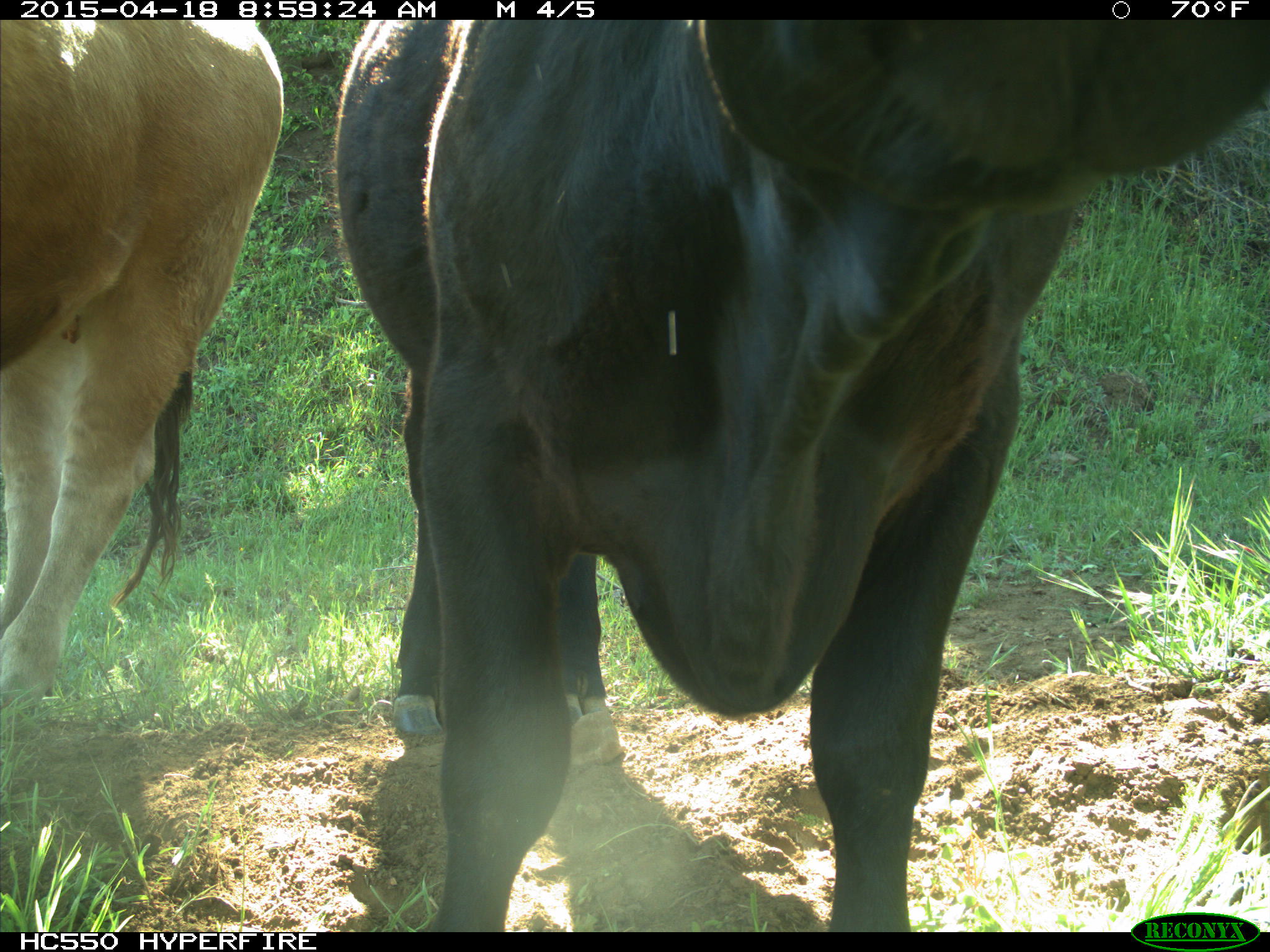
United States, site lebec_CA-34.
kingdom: Animalia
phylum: Chordata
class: Mammalia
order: Artiodactyla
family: Bovidae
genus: Bos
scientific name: Bos taurus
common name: domestic cow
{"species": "Bos taurus (domestic cow)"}